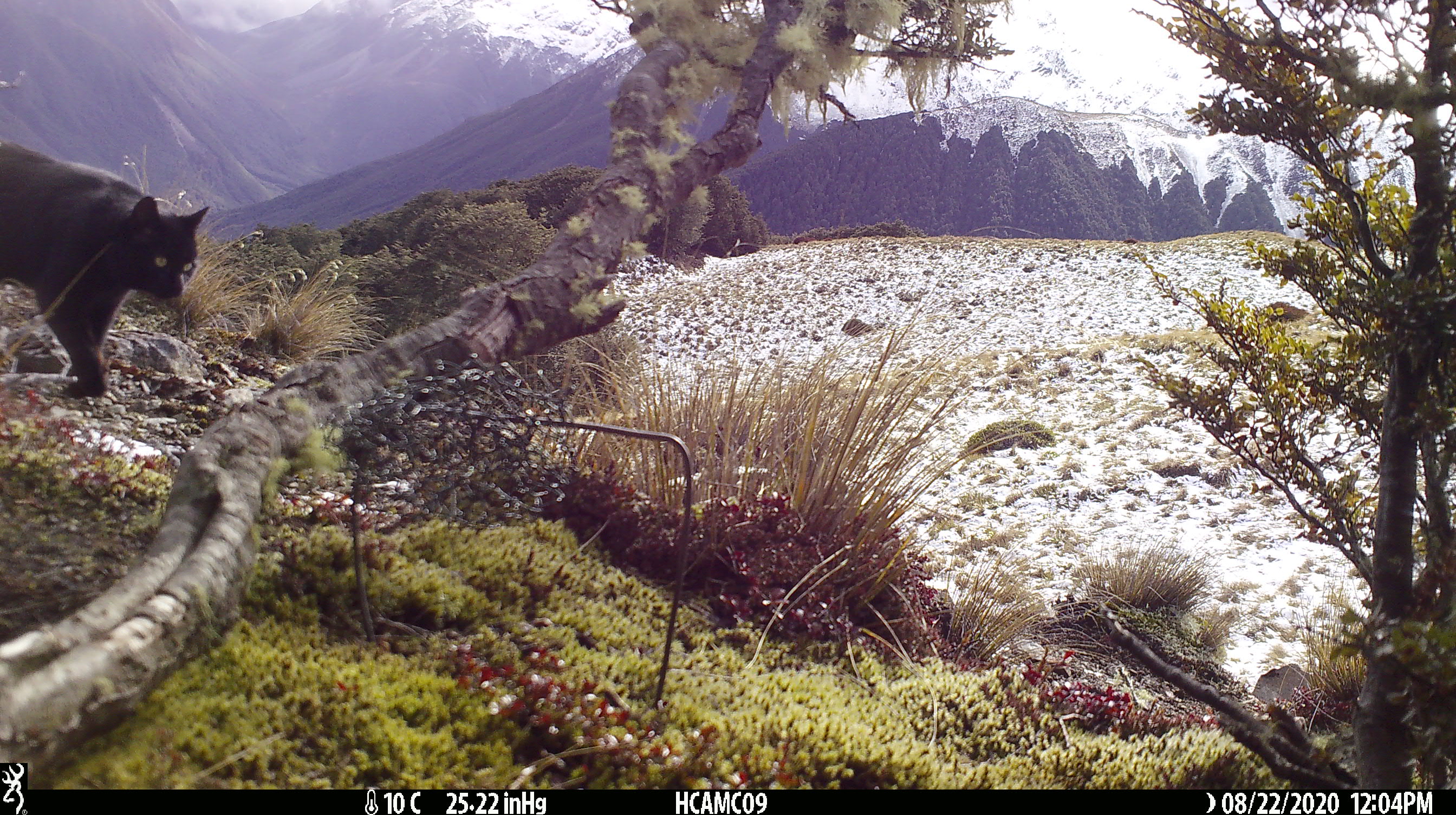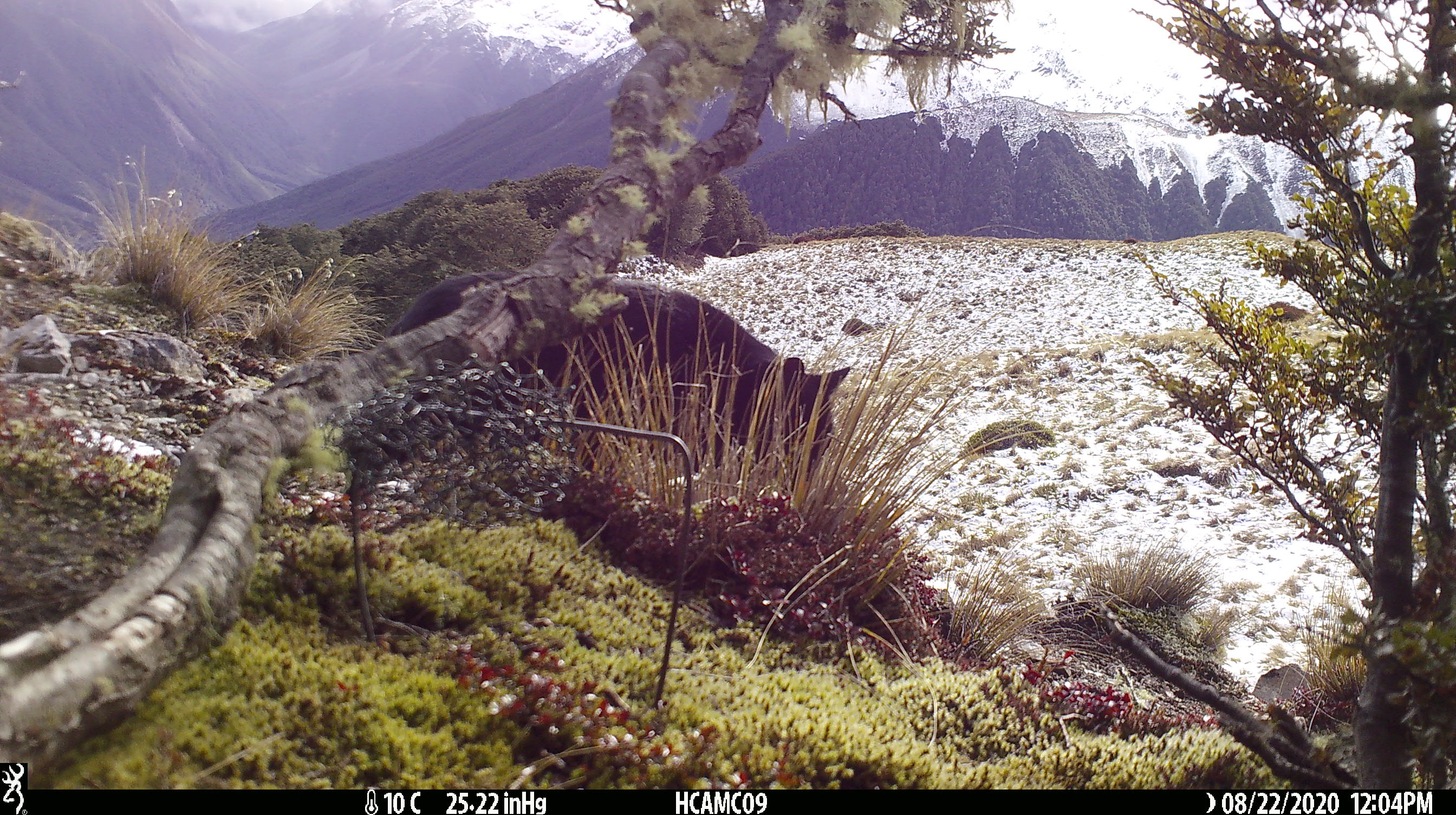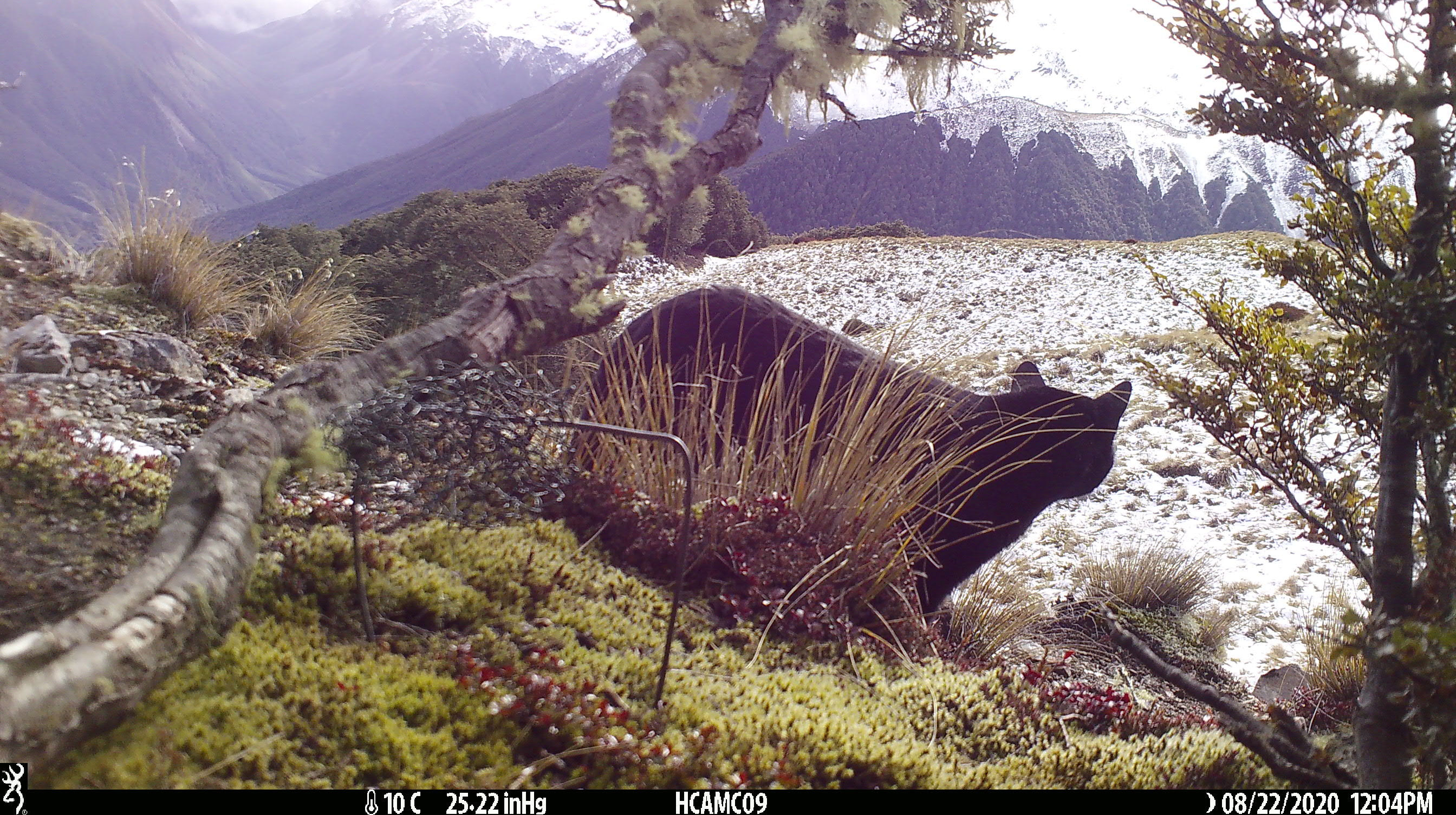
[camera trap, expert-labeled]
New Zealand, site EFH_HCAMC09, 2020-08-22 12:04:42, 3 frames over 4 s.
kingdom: Animalia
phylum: Chordata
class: Mammalia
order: Carnivora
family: Felidae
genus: Felis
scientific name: Felis catus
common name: domestic cat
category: cat